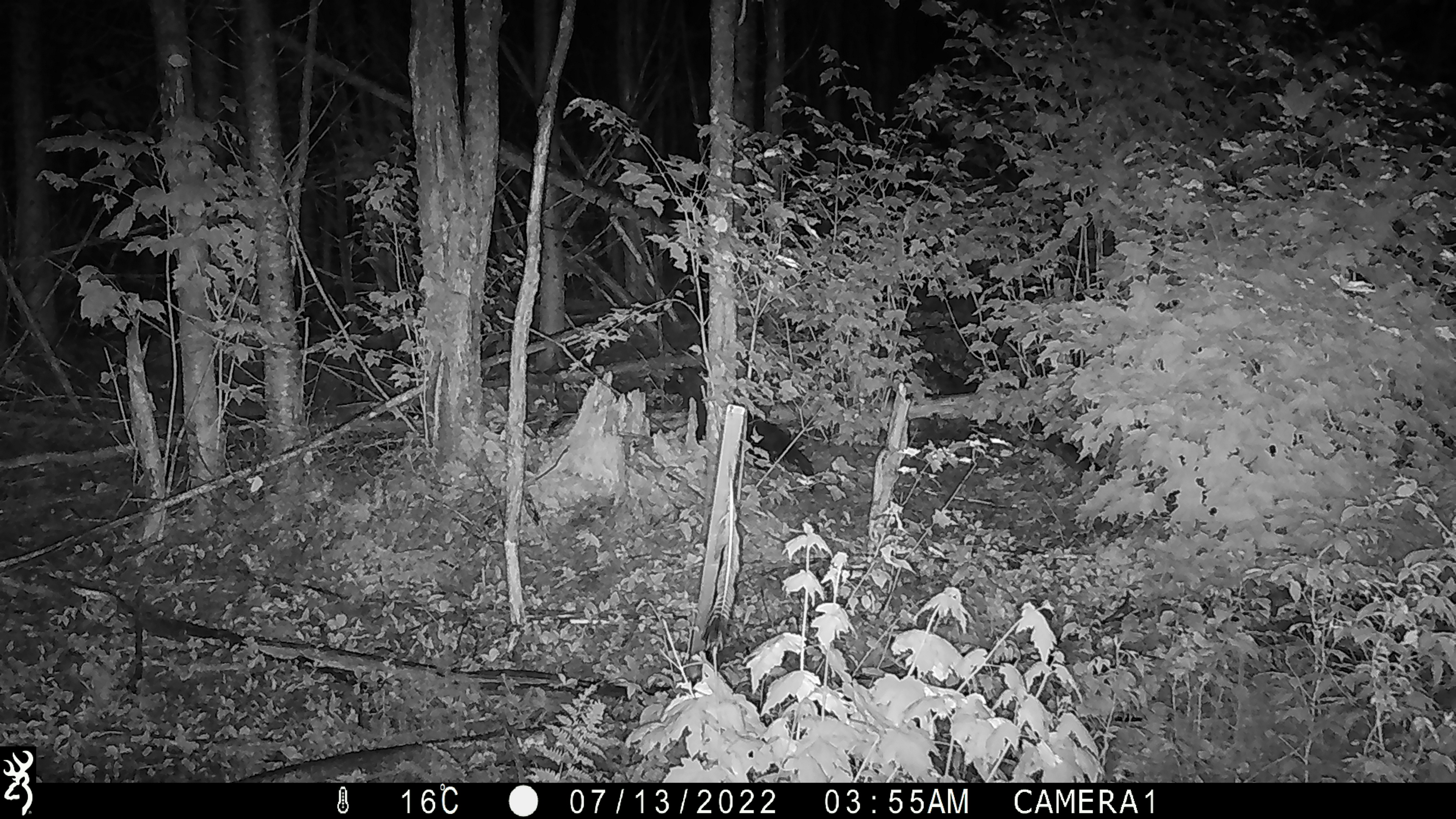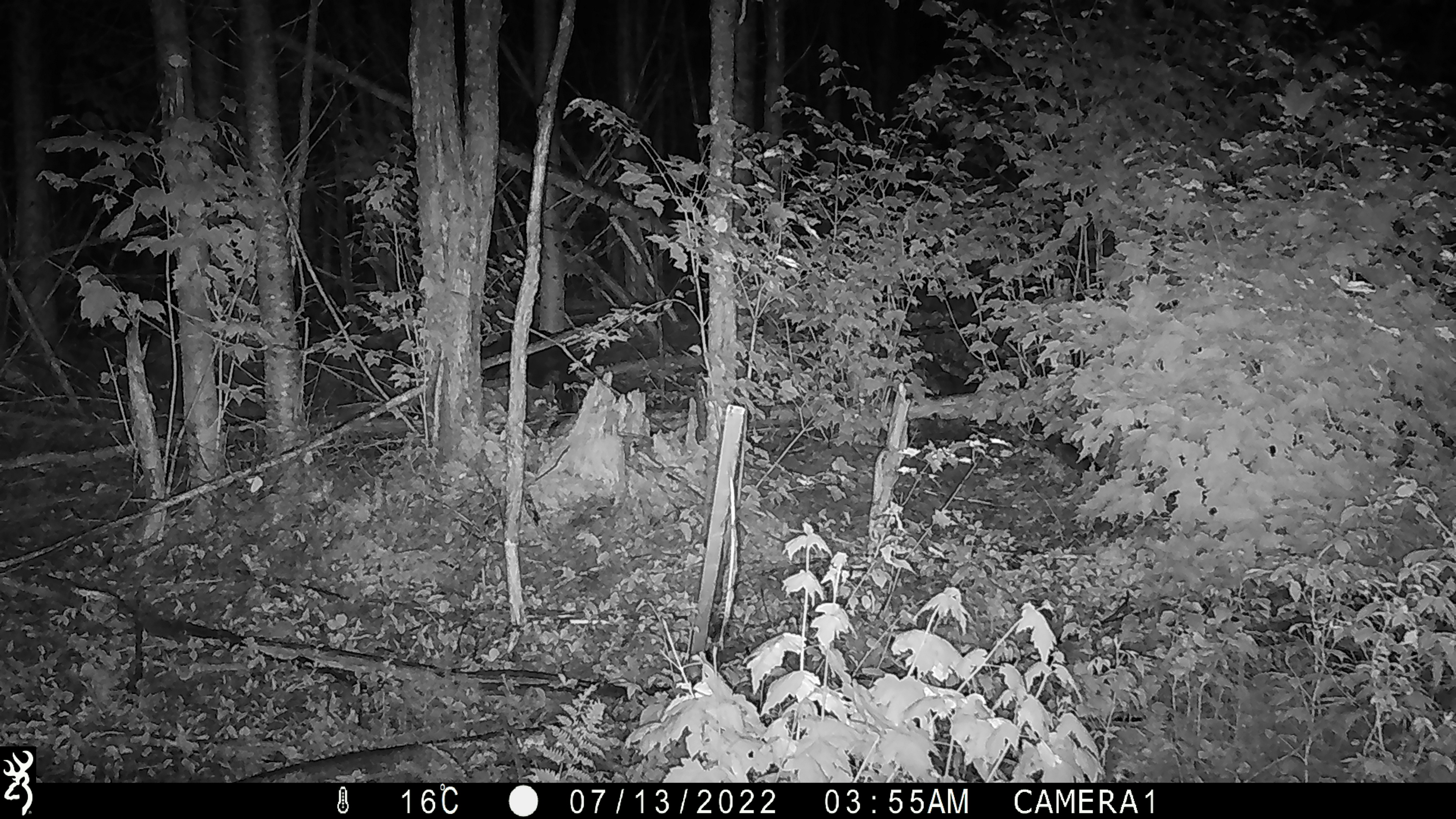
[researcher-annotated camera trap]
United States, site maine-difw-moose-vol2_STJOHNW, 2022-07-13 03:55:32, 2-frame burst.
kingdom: Animalia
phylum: Chordata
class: Mammalia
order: Carnivora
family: Mustelidae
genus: Mustela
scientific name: Mustela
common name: weasel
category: weasel sp.